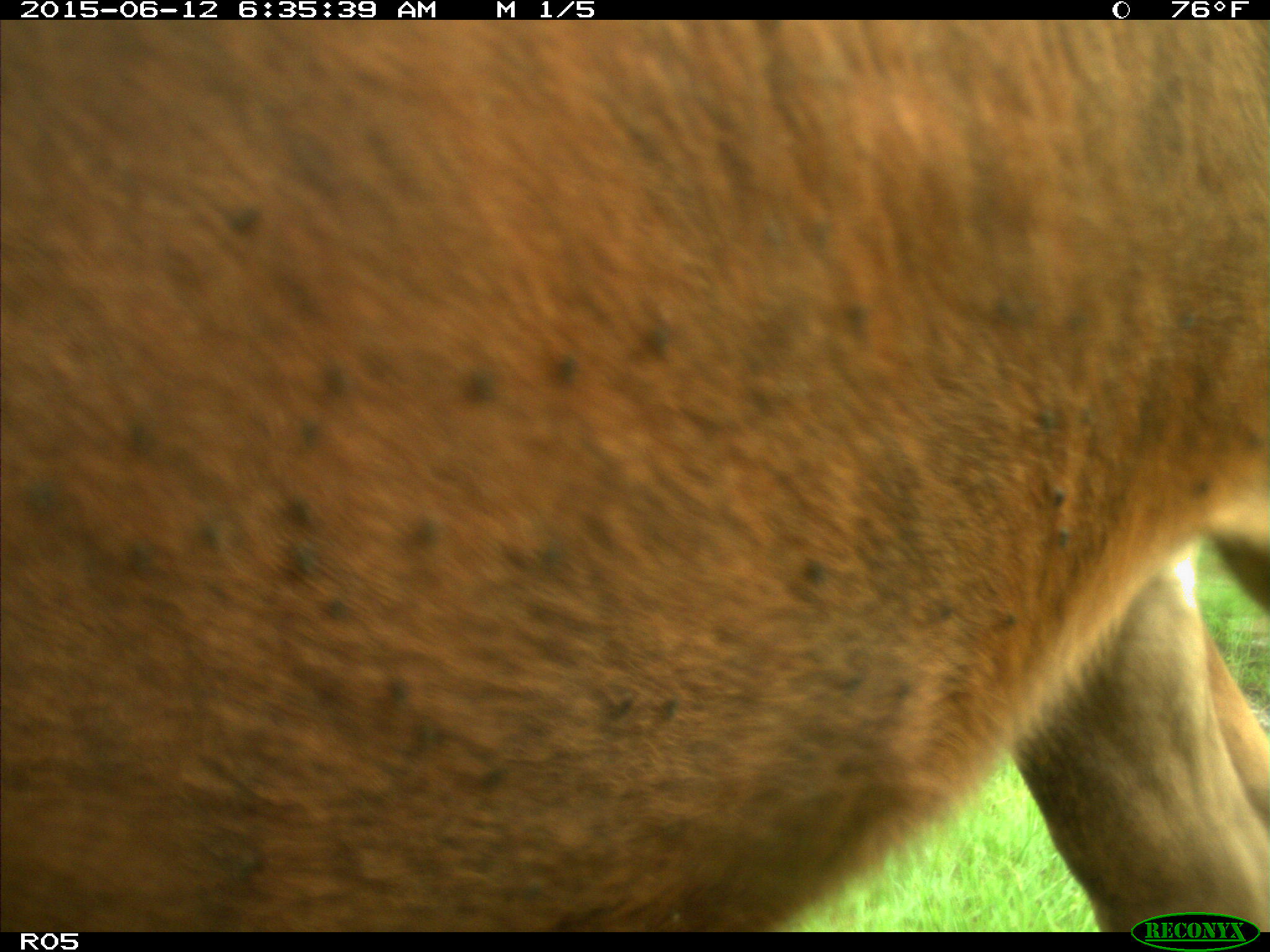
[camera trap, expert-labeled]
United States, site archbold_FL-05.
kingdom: Animalia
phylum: Chordata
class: Mammalia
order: Artiodactyla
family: Bovidae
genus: Bos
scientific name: Bos taurus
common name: domestic cow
Bos taurus (domestic cow).